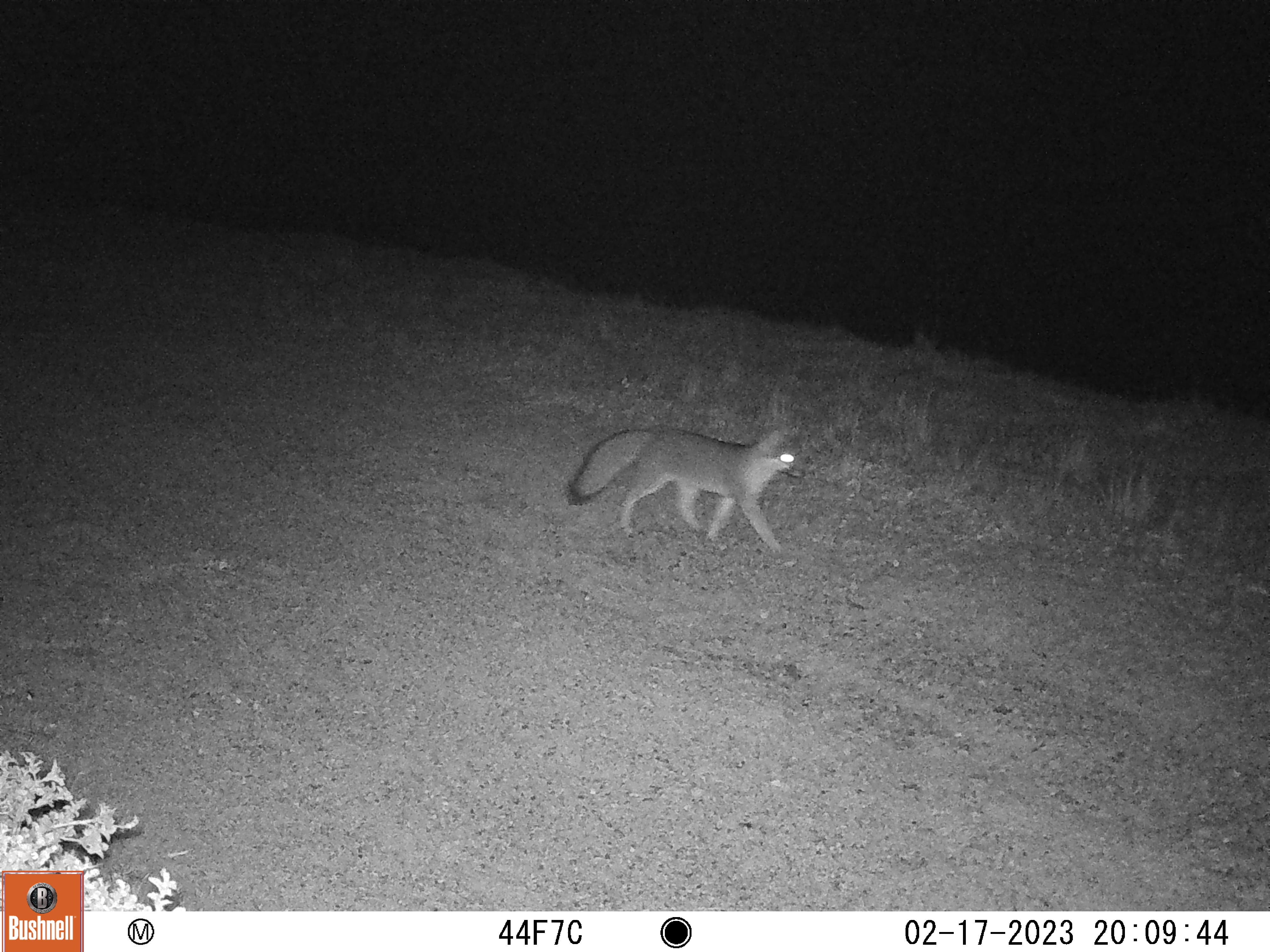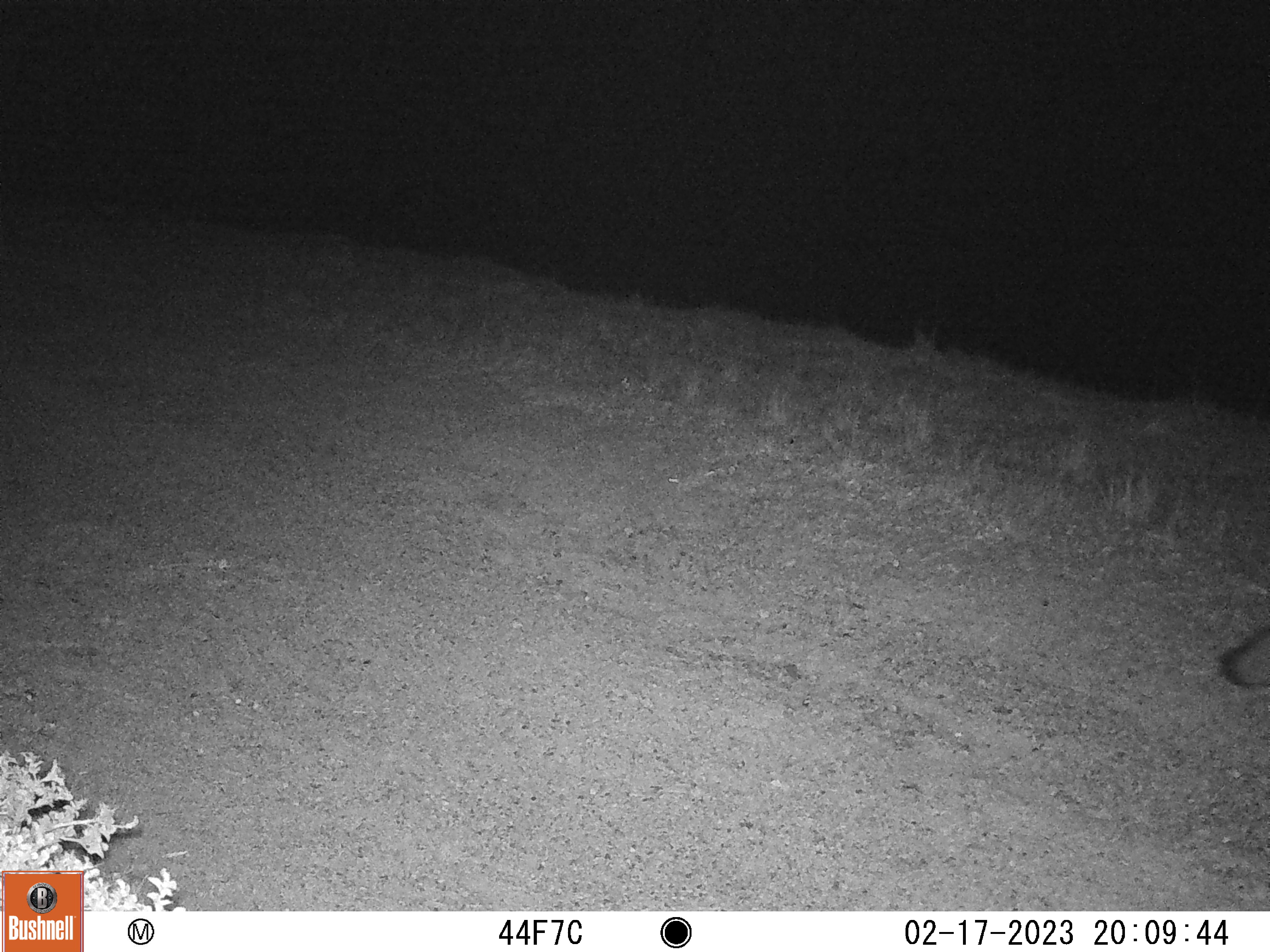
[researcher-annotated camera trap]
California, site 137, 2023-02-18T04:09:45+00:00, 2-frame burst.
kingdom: Animalia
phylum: Chordata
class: Mammalia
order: Carnivora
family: Canidae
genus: Urocyon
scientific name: Urocyon cinereoargenteus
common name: gray fox